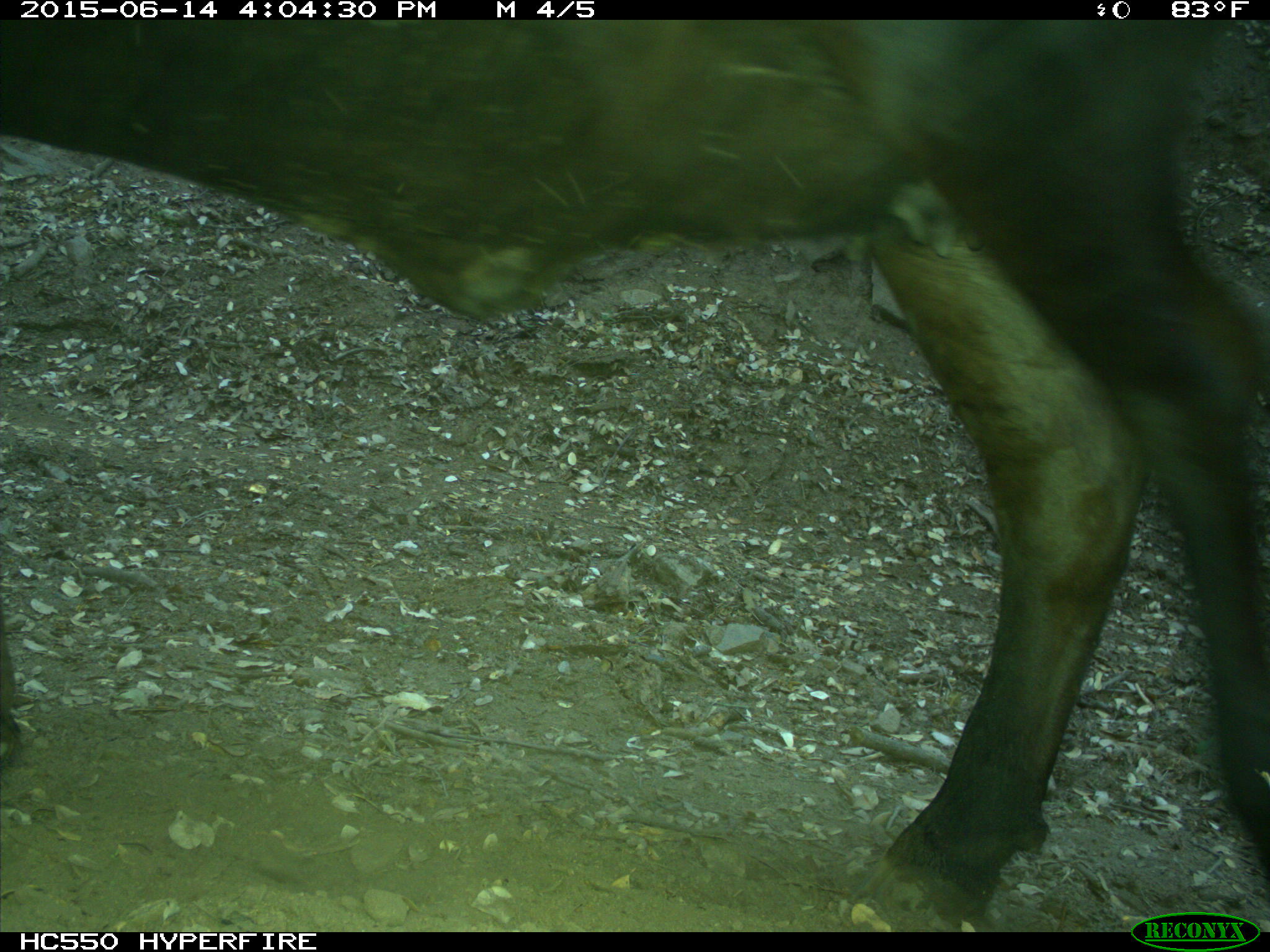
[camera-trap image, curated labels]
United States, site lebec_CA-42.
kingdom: Animalia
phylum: Chordata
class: Mammalia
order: Artiodactyla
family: Bovidae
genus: Bos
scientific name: Bos taurus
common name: domestic cow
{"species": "Bos taurus (domestic cow)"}